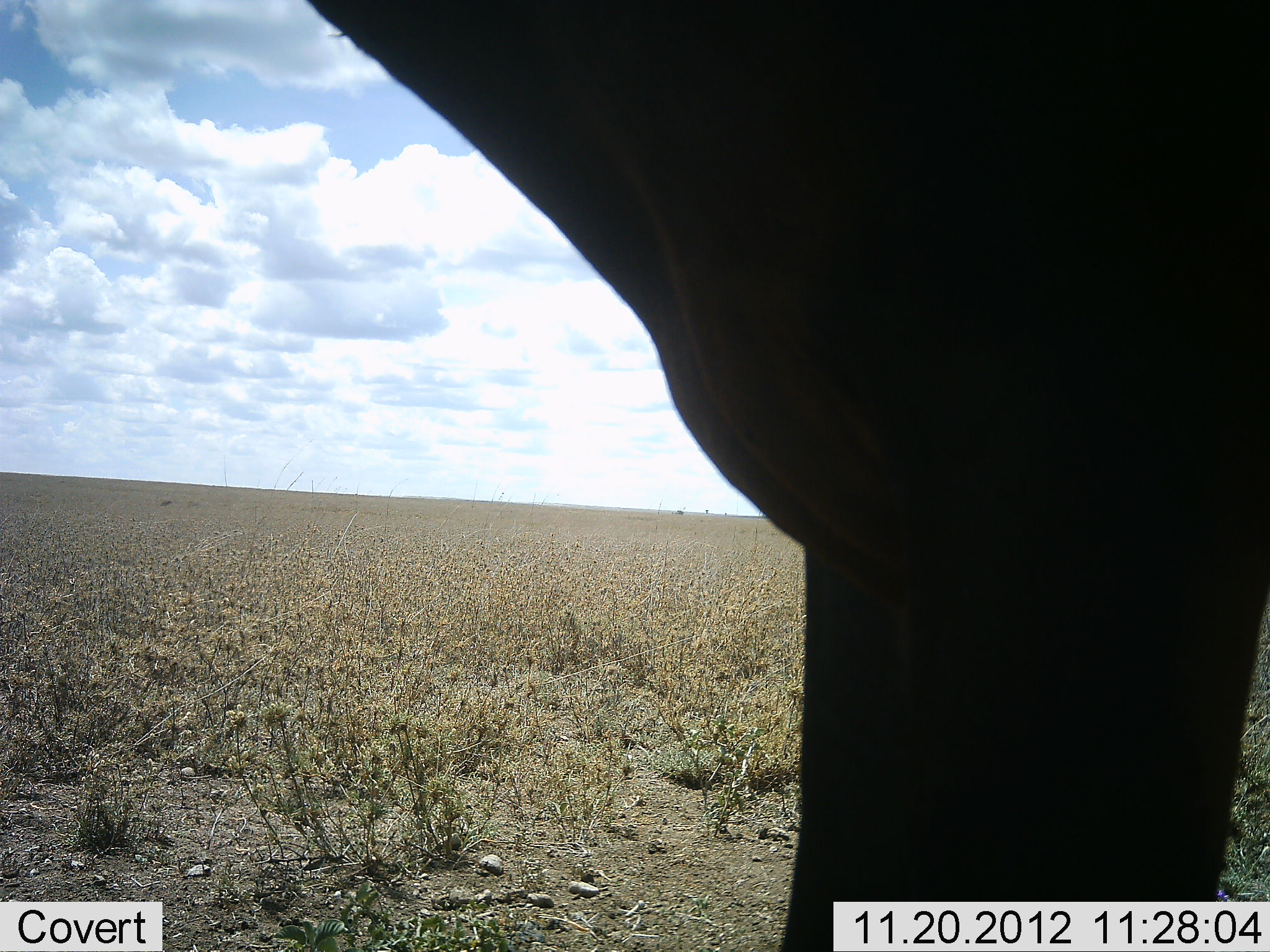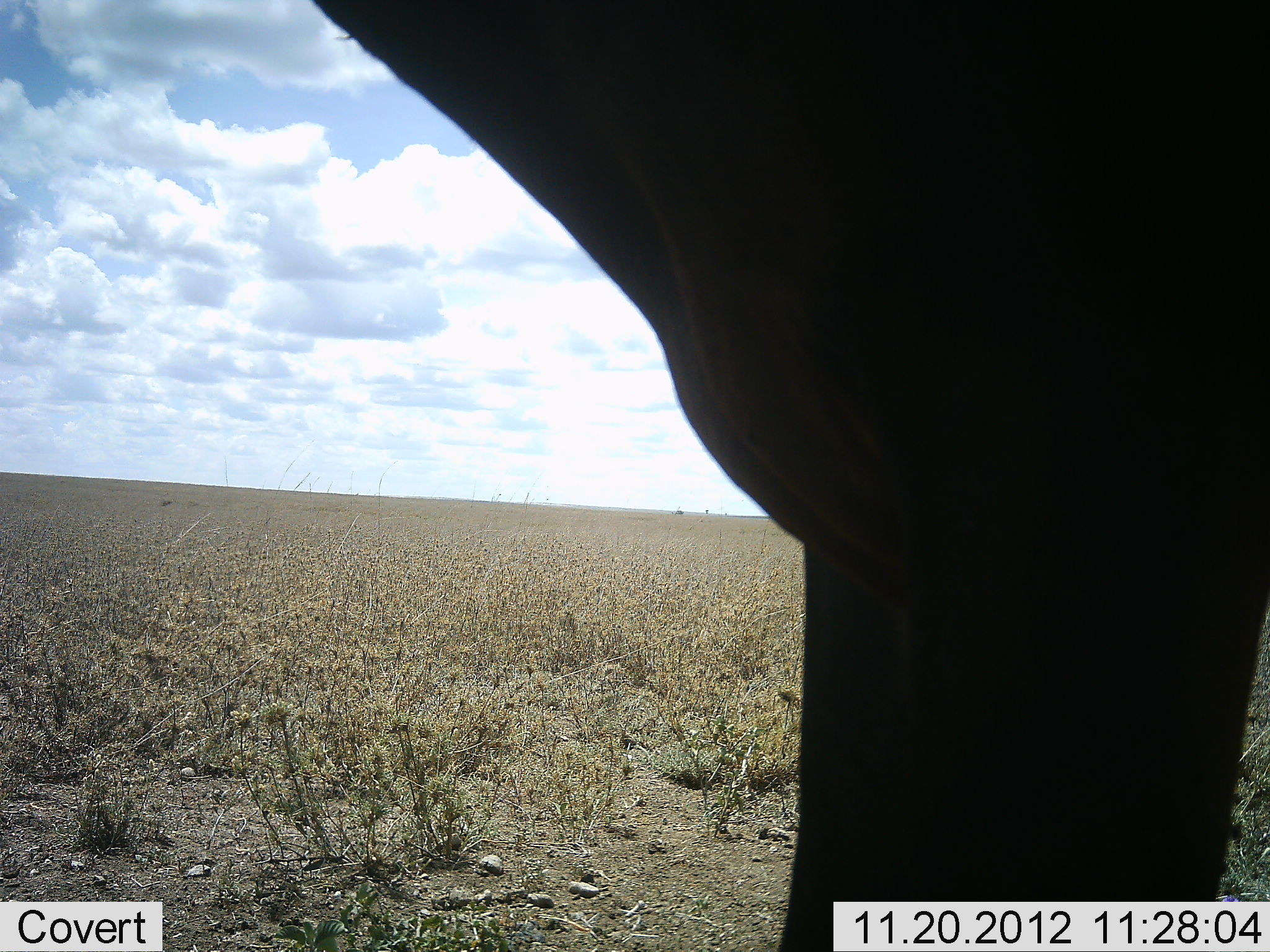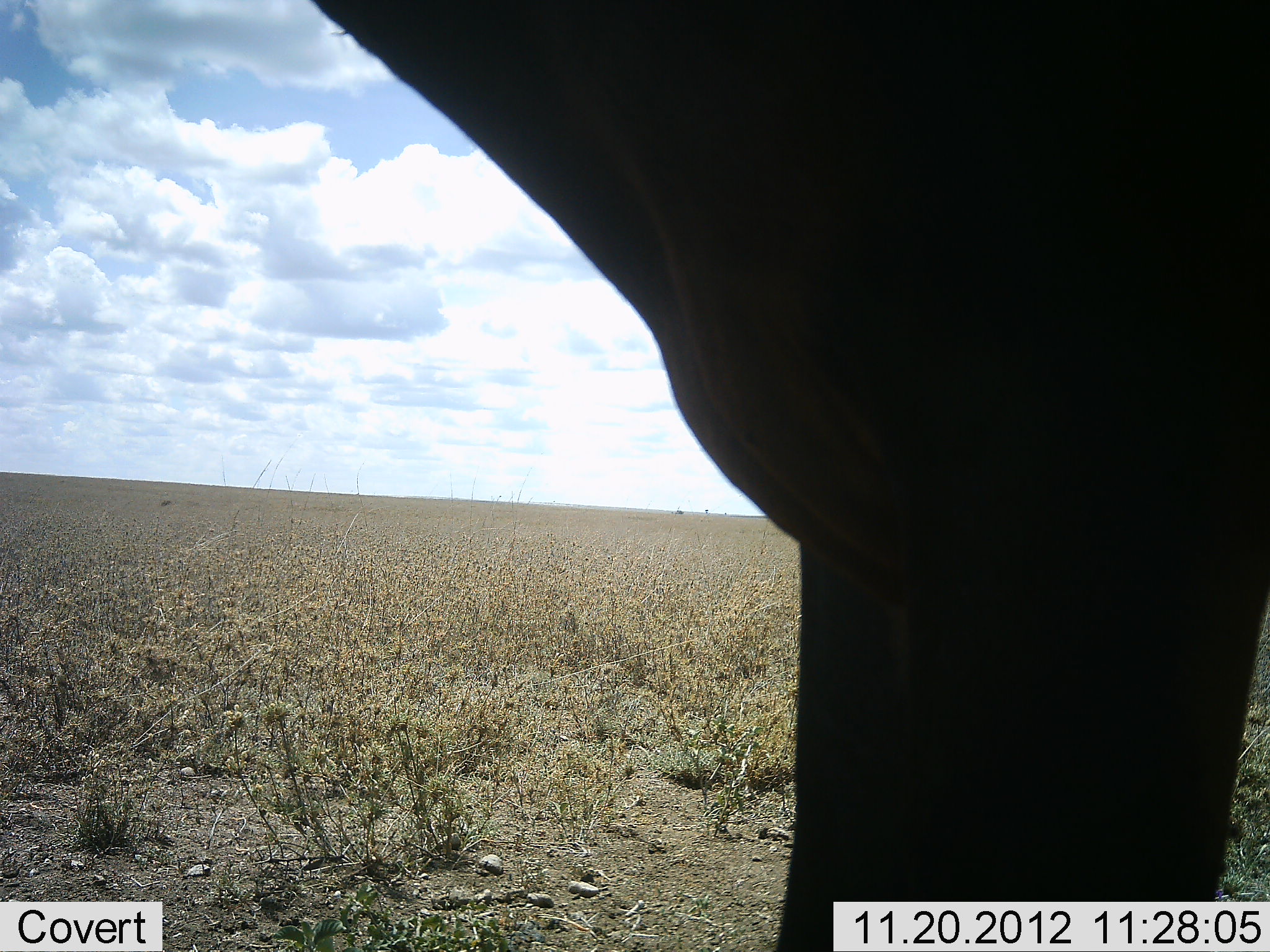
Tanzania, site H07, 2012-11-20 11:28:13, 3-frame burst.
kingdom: Animalia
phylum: Chordata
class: Mammalia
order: Artiodactyla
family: Bovidae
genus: Alcelaphus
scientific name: Alcelaphus buselaphus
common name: hartebeest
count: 1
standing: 100%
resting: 0%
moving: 0%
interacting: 0%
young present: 0%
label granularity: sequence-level